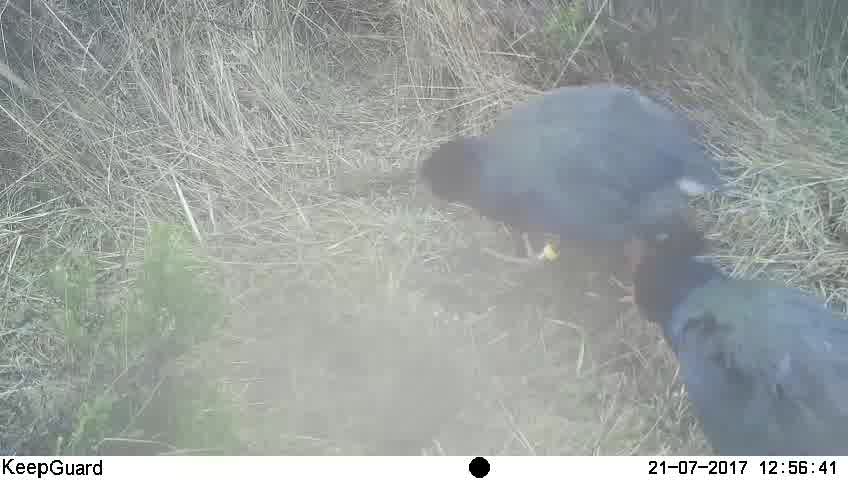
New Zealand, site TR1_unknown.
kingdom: Animalia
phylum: Chordata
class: Aves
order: Gruiformes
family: Rallidae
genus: Porphyrio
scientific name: Porphyrio mantelli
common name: takahe